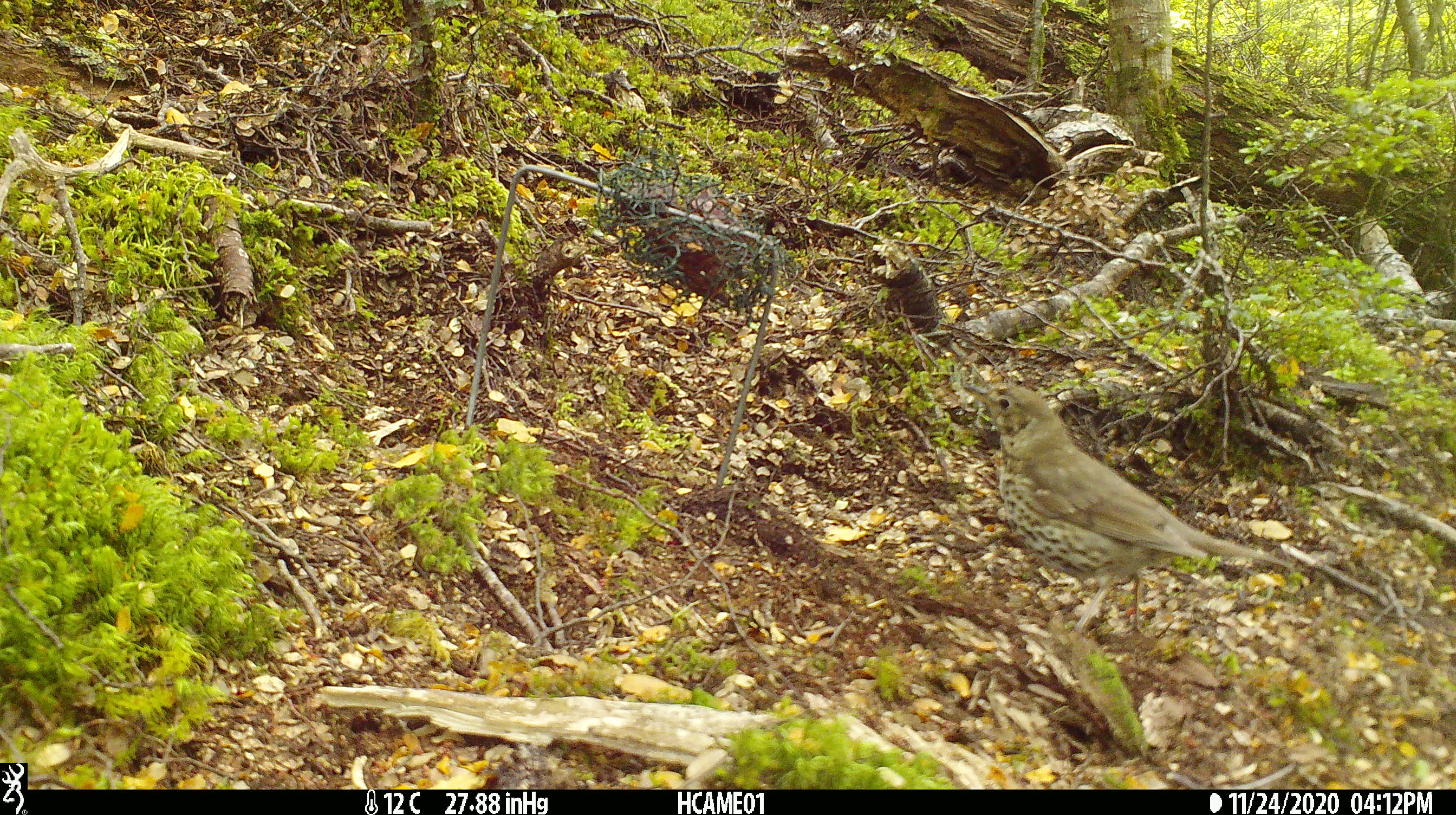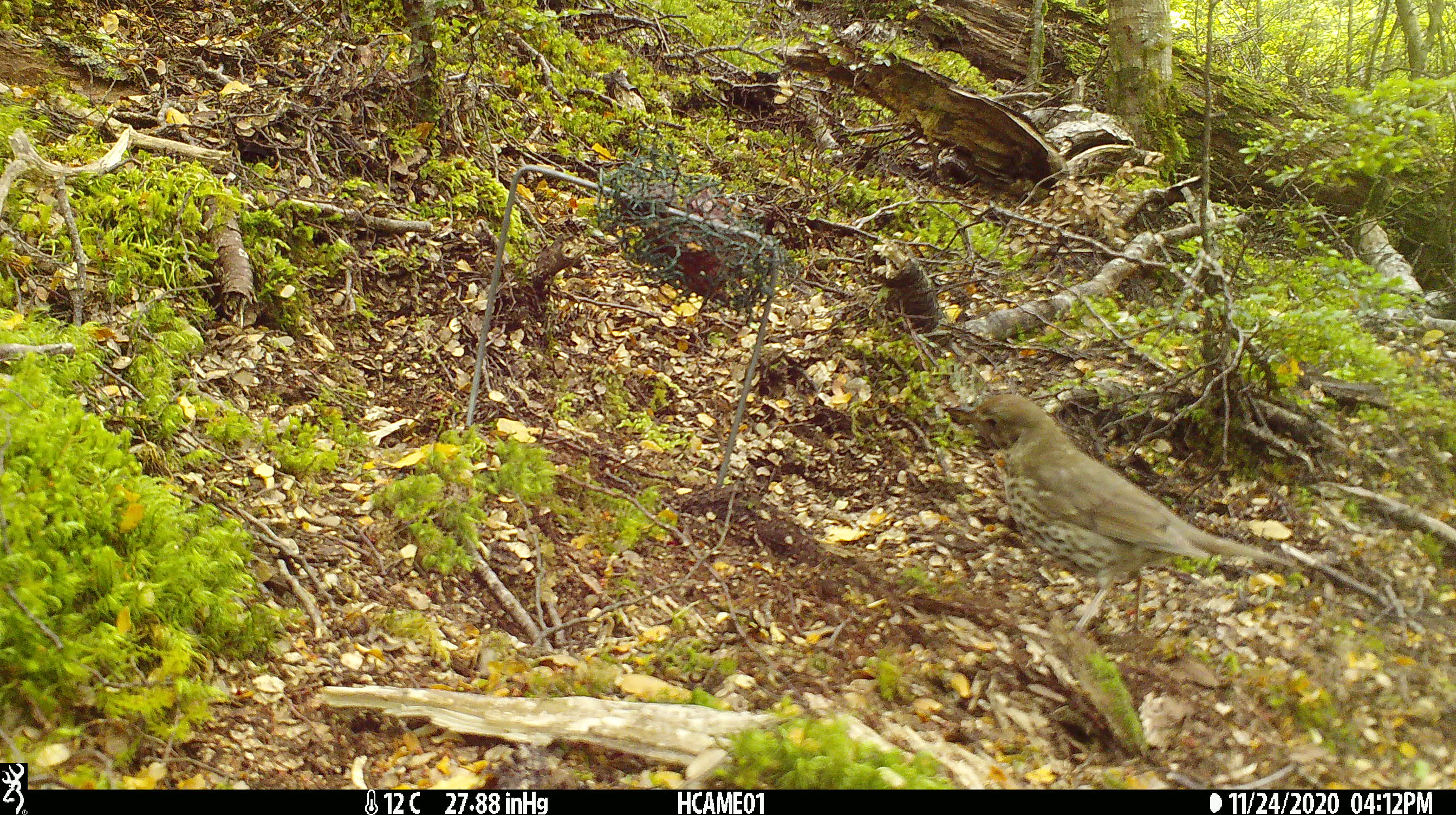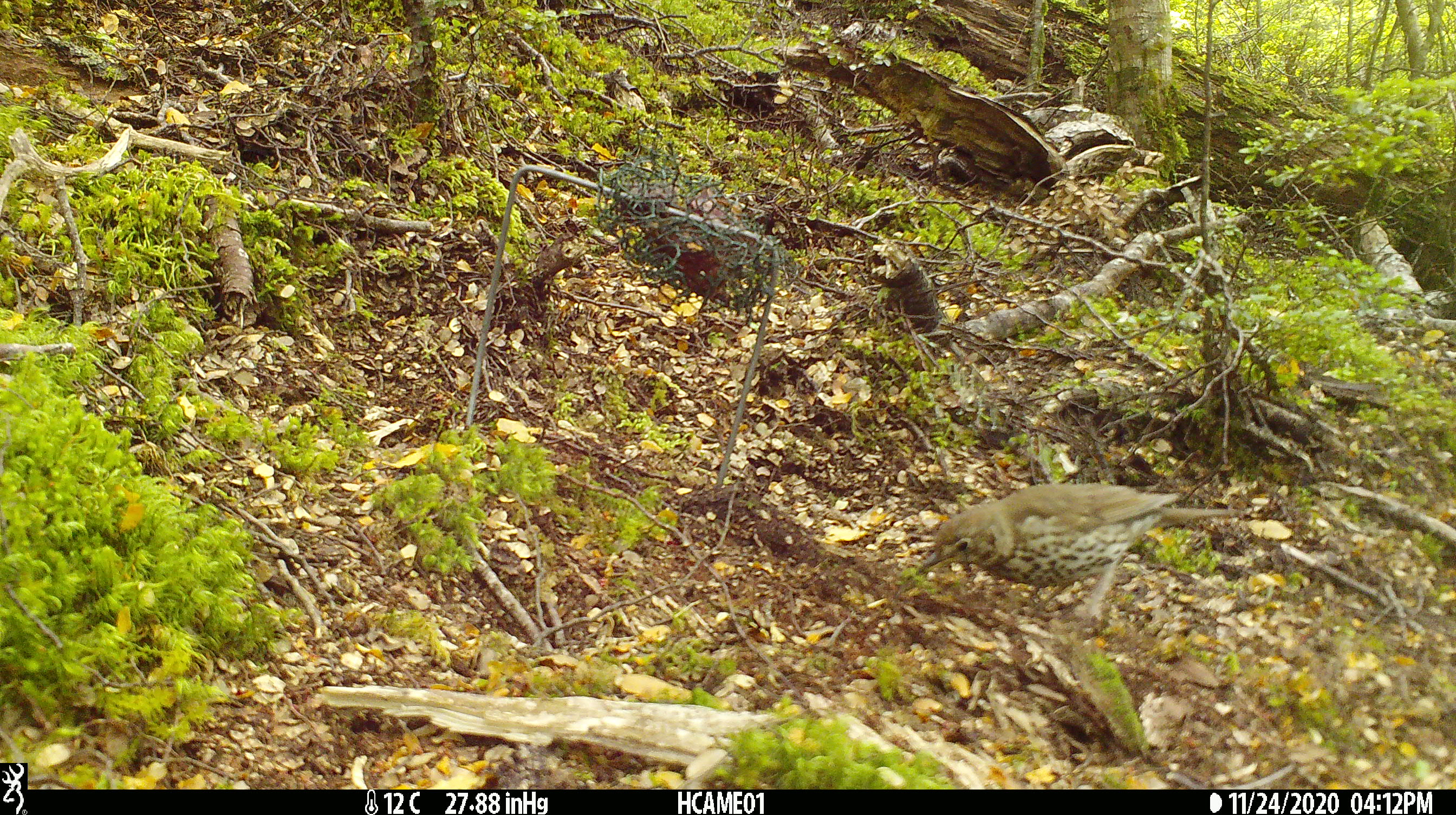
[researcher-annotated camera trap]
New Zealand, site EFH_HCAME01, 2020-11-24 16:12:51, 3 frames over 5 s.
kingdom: Animalia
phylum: Chordata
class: Aves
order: Passeriformes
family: Turdidae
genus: Turdus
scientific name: Turdus philomelos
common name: song thrush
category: thrush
Thrush (song thrush) (Turdus philomelos).